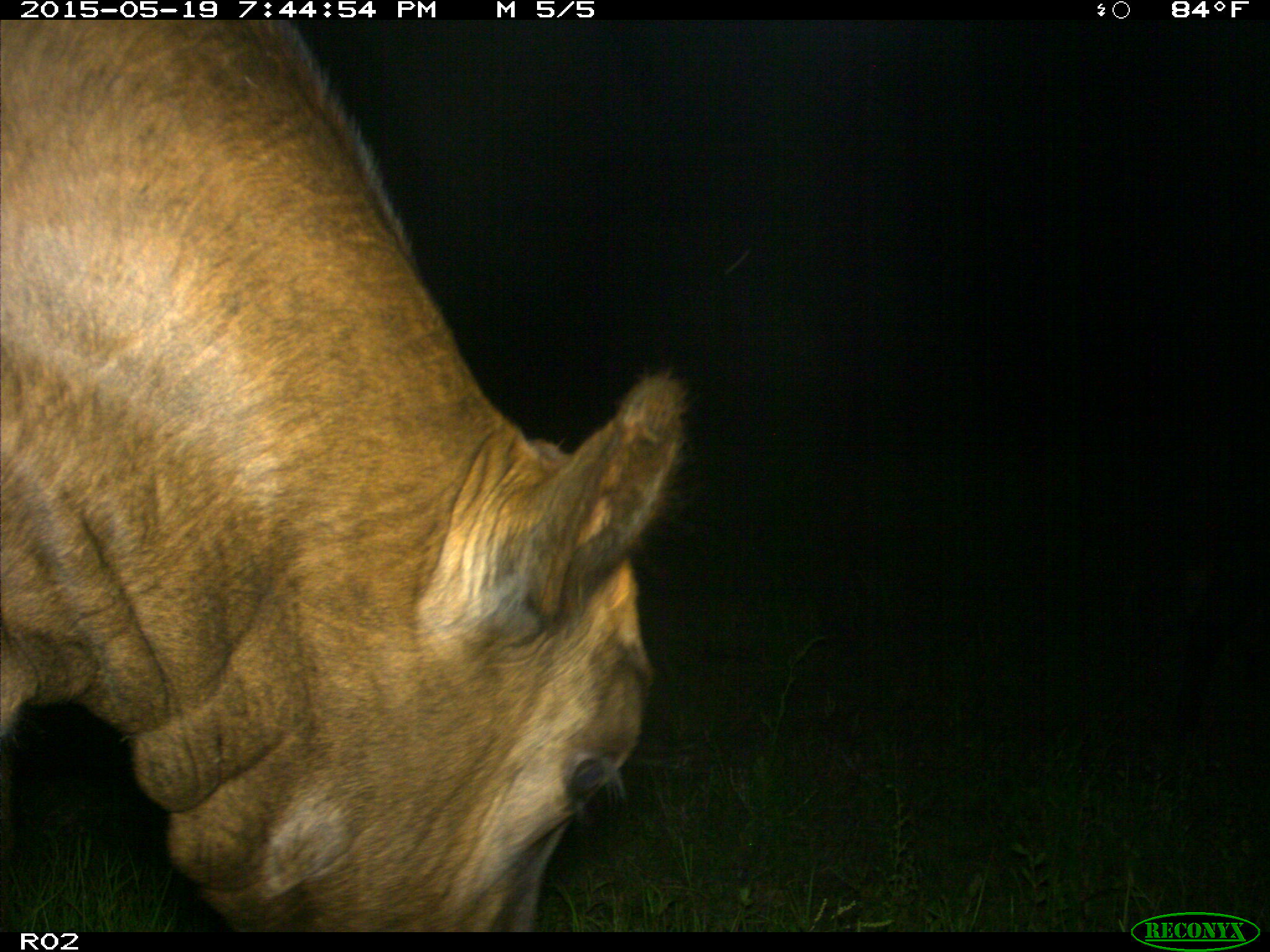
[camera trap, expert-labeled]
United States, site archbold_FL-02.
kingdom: Animalia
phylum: Chordata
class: Mammalia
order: Artiodactyla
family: Bovidae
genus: Bos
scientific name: Bos taurus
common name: domestic cow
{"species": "Bos taurus (domestic cow)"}